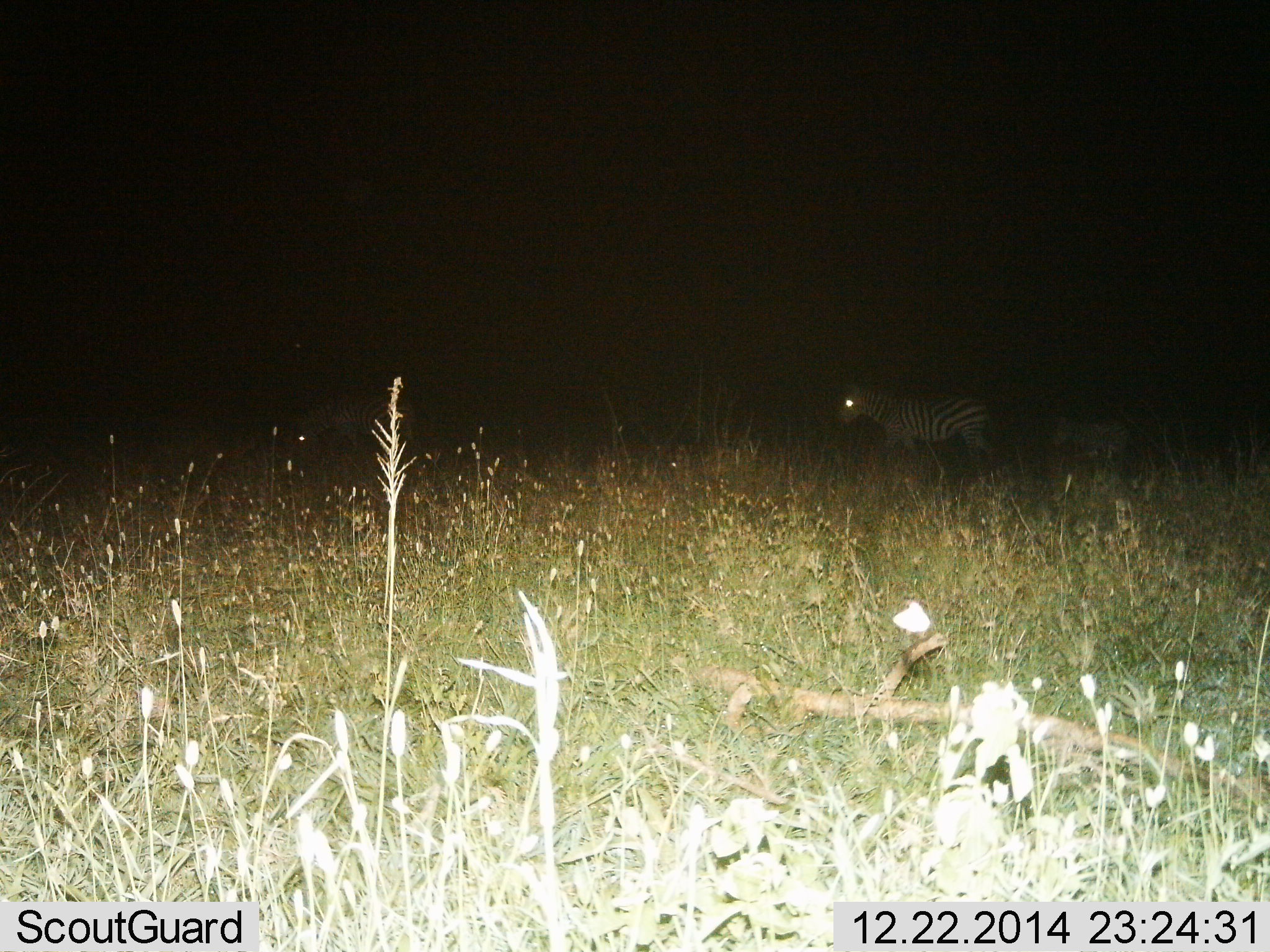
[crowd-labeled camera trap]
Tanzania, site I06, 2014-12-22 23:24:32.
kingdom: Animalia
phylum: Chordata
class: Mammalia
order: Perissodactyla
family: Equidae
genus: Equus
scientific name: Equus quagga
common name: plains zebra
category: zebra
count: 2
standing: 30%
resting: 10%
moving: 80%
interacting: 0%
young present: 10%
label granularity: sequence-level